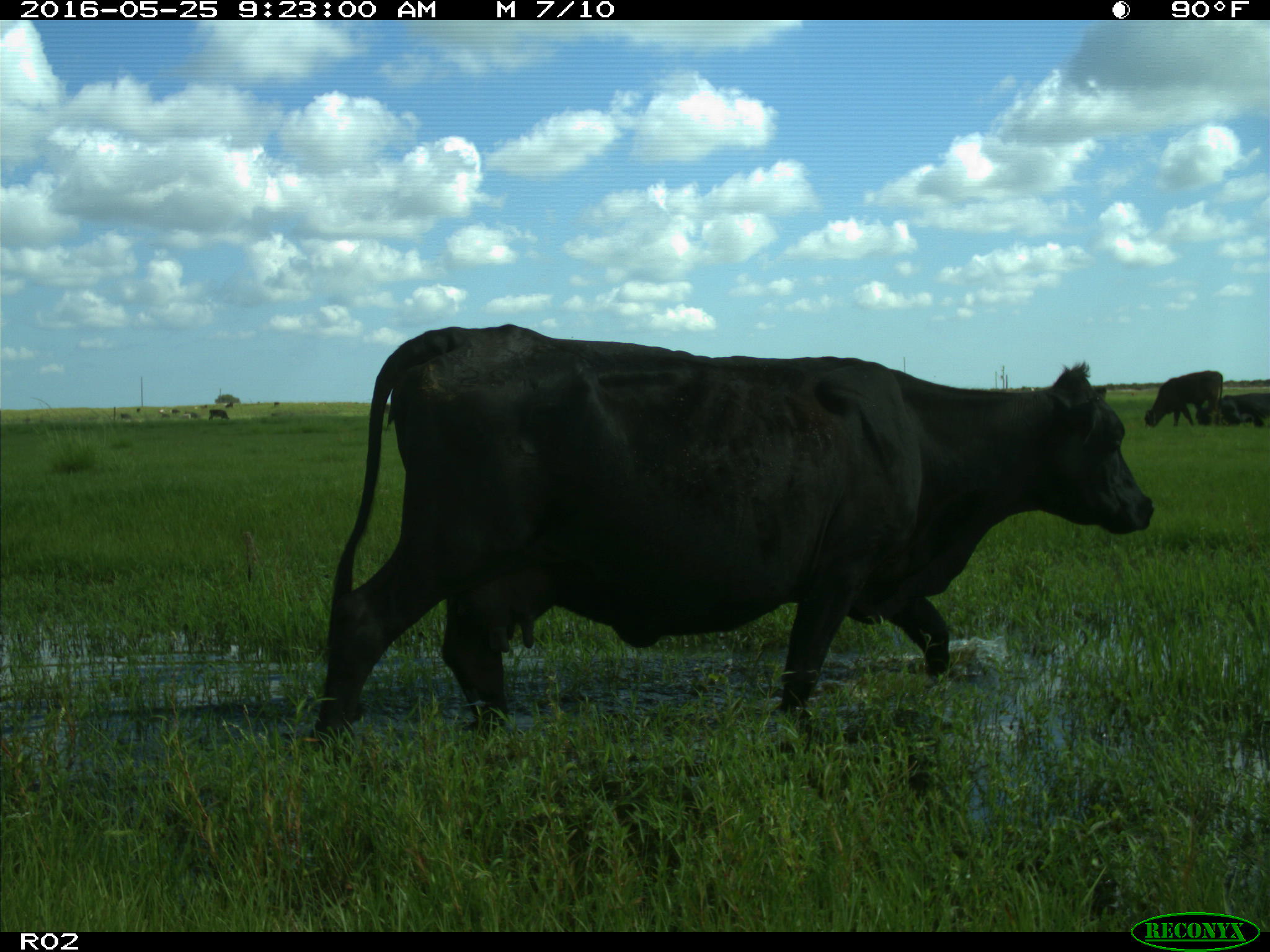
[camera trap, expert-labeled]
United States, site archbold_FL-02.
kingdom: Animalia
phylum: Chordata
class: Mammalia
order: Artiodactyla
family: Bovidae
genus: Bos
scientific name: Bos taurus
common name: domestic cow